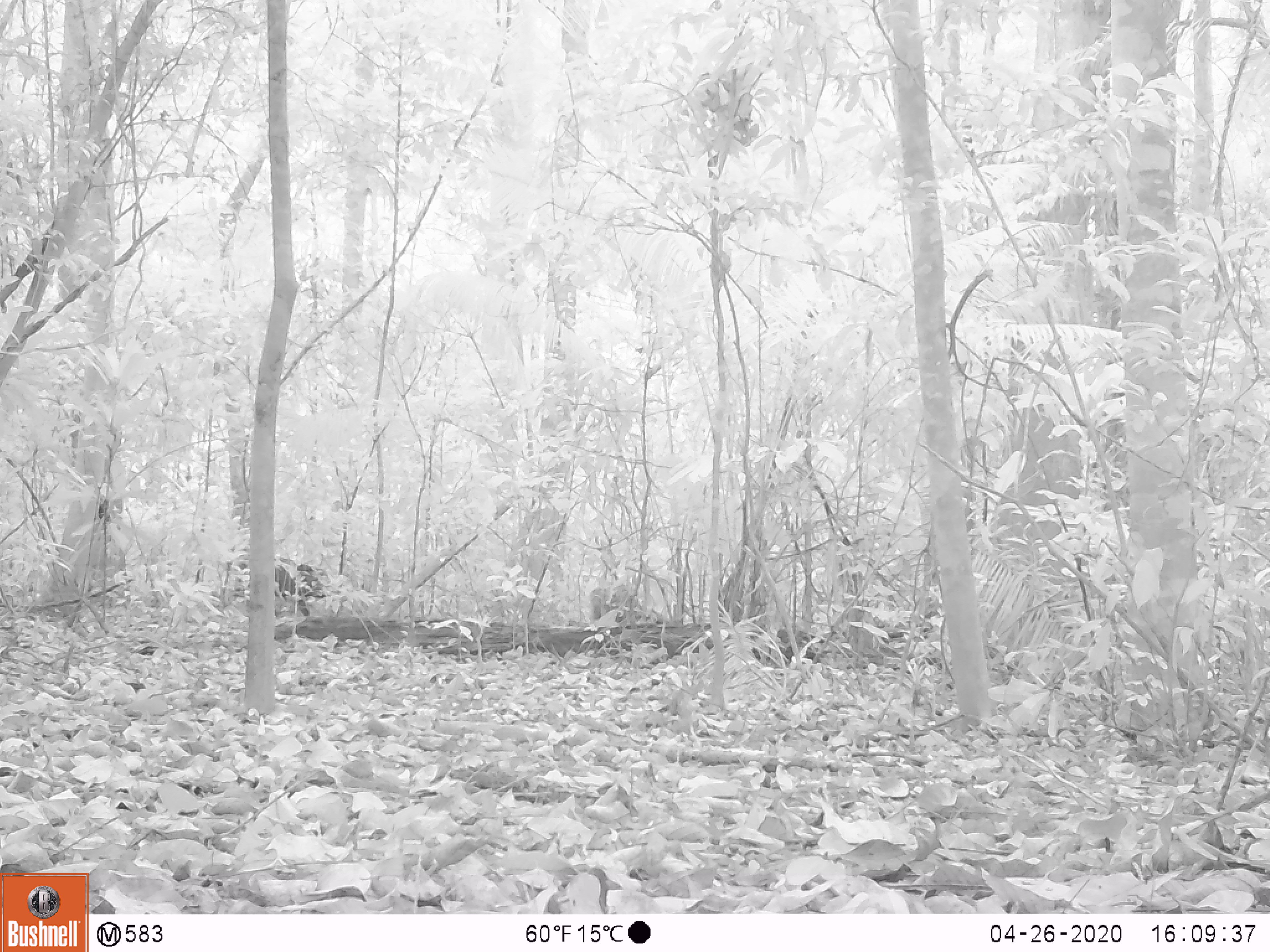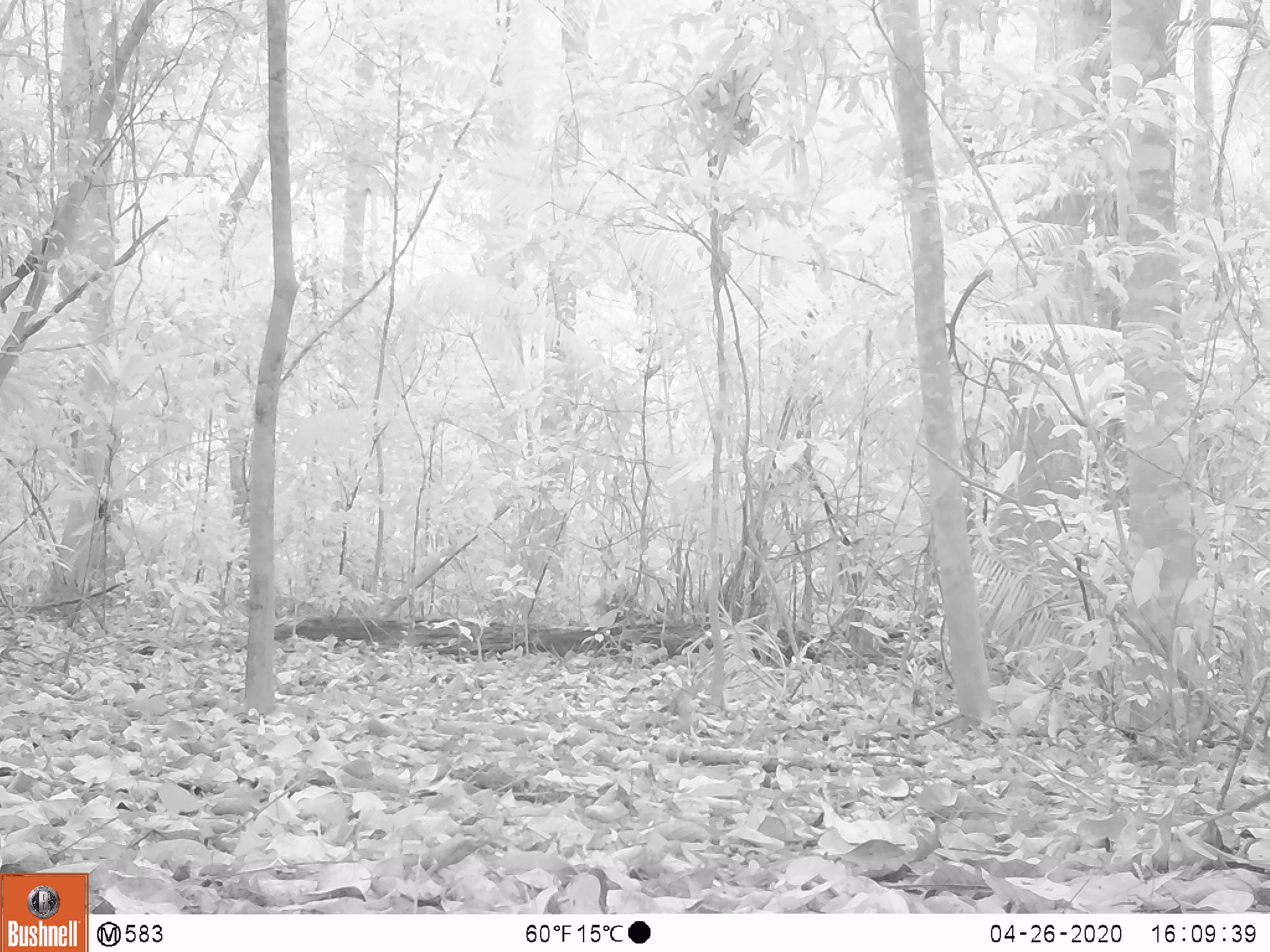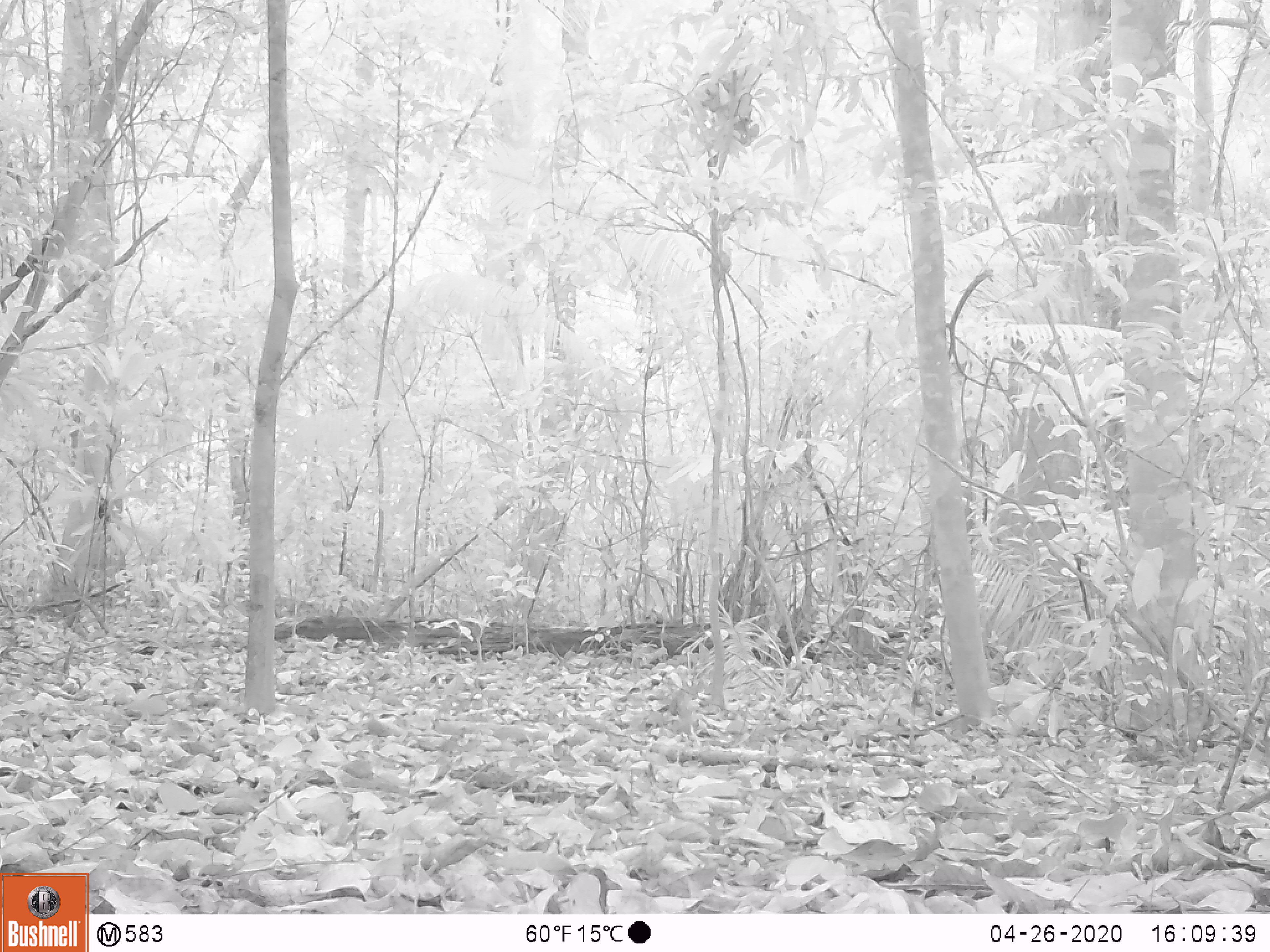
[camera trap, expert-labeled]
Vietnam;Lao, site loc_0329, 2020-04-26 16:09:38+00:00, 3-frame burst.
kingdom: Animalia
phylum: Chordata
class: Mammalia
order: Artiodactyla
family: Suidae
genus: Sus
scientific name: Sus scrofa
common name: eurasian wild pig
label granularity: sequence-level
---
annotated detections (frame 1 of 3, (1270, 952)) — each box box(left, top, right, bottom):
eurasian wild pig: box(233, 554, 326, 618); box(588, 585, 645, 625)